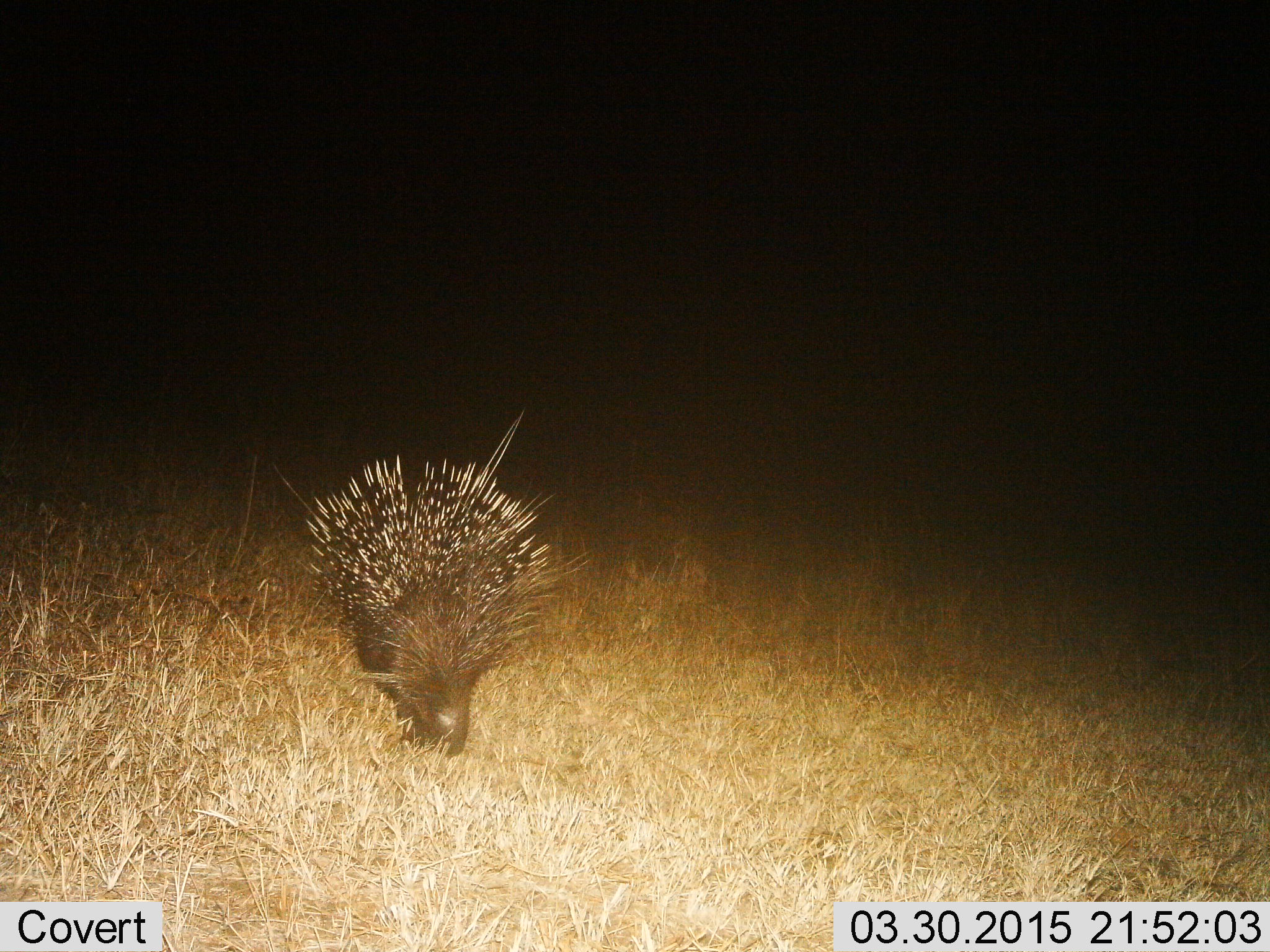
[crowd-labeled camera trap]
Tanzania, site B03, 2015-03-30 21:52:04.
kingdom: Animalia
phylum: Chordata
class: Mammalia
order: Rodentia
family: Hystricidae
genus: Hystrix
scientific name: Hystrix cristata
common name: crested porcupine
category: porcupine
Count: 1.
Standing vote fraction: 30%.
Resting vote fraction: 0%.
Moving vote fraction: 30%.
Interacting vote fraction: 0%.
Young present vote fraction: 0%.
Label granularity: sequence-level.